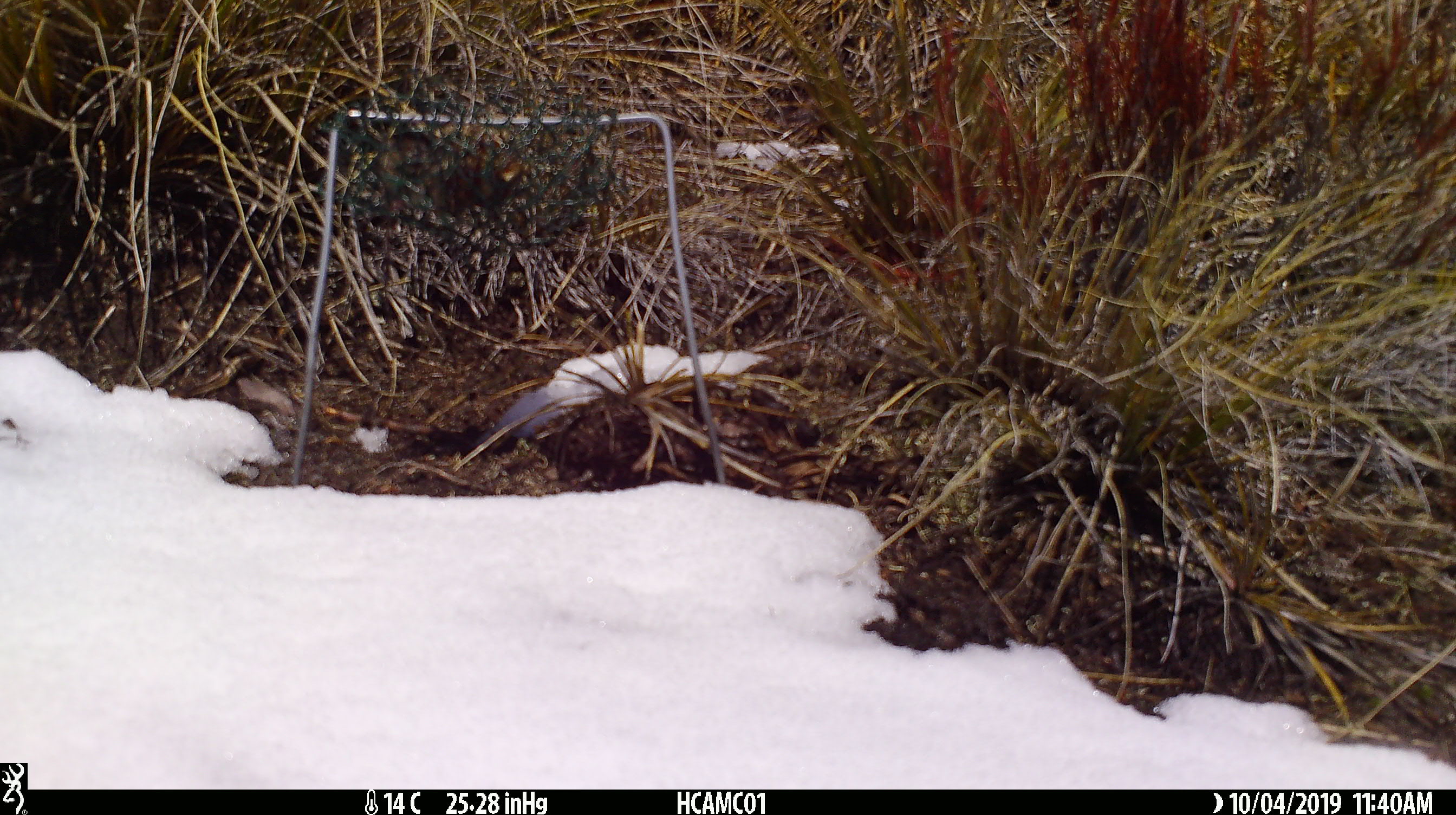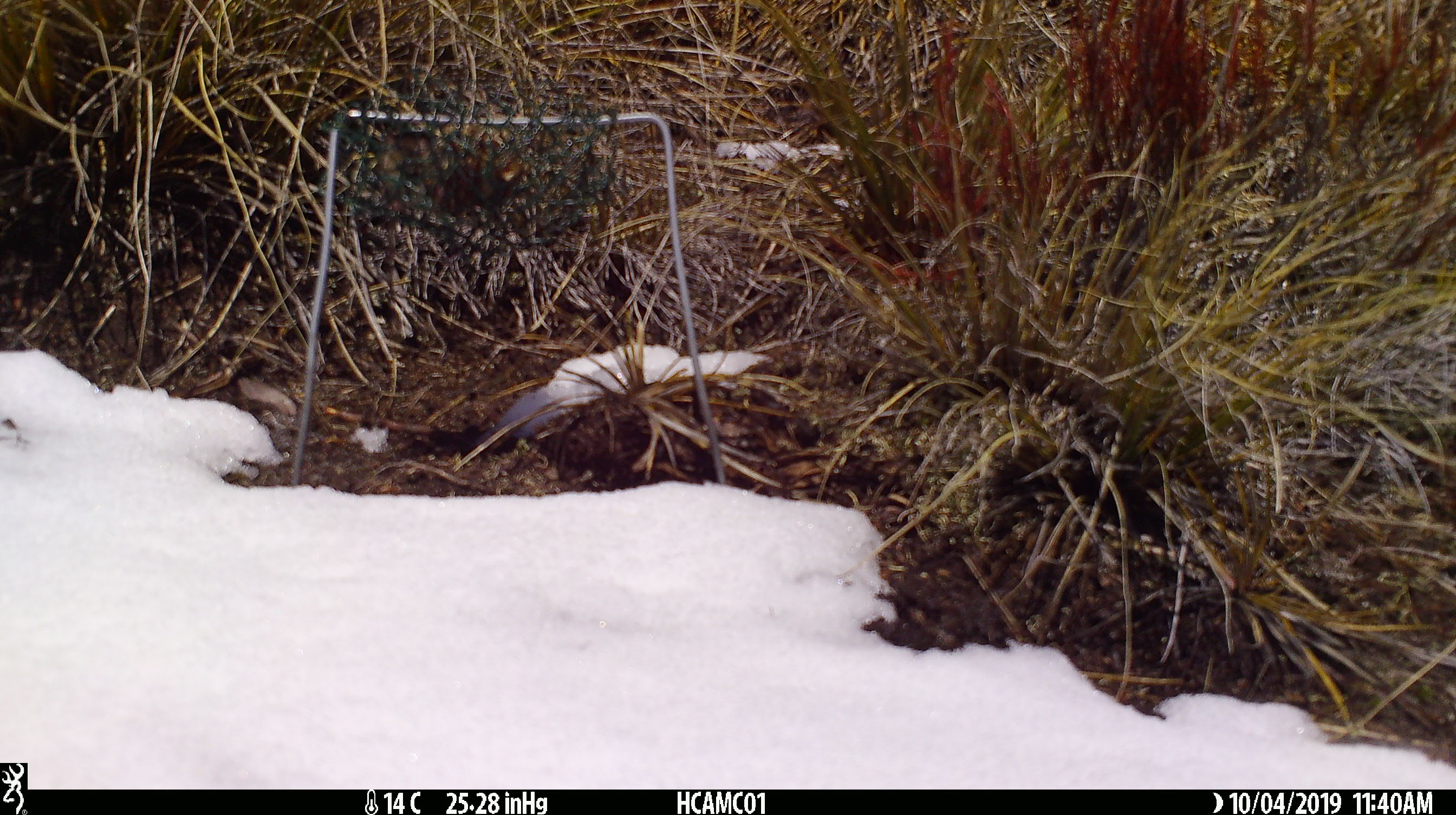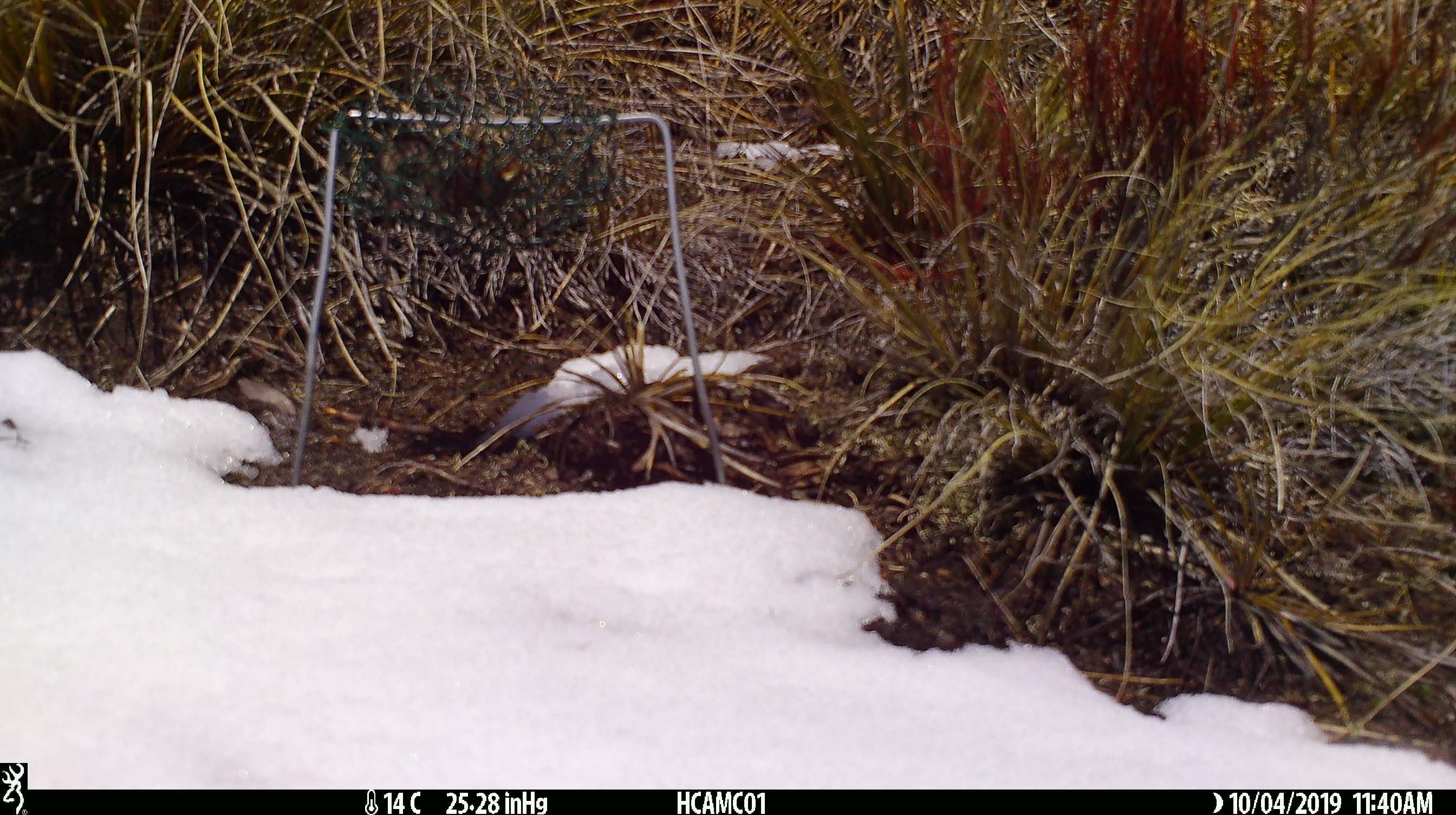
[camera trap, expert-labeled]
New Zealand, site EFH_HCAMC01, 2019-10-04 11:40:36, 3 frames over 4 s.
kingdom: Animalia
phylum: Chordata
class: Mammalia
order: Rodentia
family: Muridae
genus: Mus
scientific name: Mus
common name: mouse